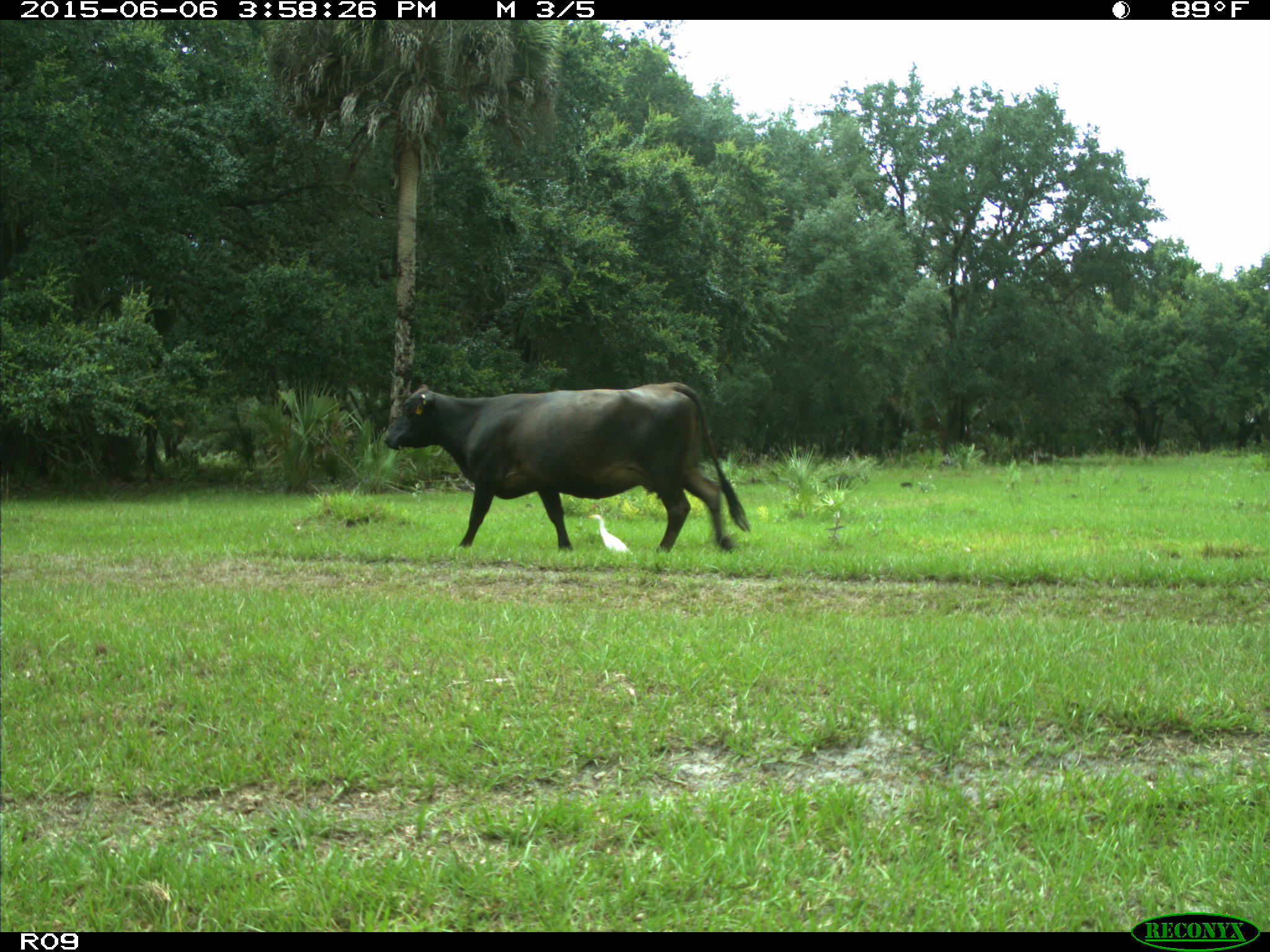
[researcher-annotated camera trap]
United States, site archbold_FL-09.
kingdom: Animalia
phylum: Chordata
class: Mammalia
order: Artiodactyla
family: Bovidae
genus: Bos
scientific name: Bos taurus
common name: domestic cow